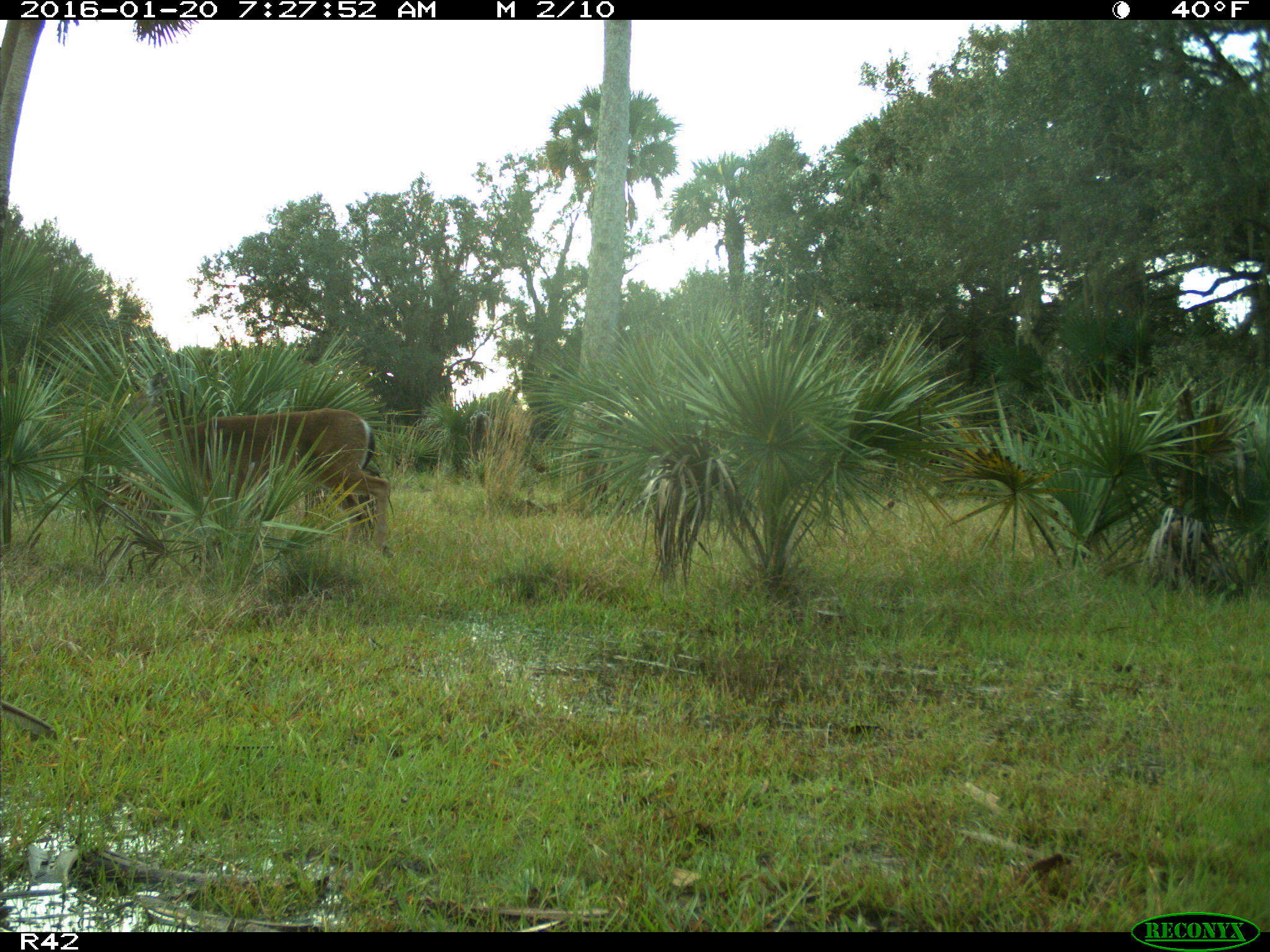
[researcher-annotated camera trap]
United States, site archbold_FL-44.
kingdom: Animalia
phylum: Chordata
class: Mammalia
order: Artiodactyla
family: Cervidae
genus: Odocoileus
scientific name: Odocoileus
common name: deer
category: unidentified deer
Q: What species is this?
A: Unidentified deer (deer) (Odocoileus).